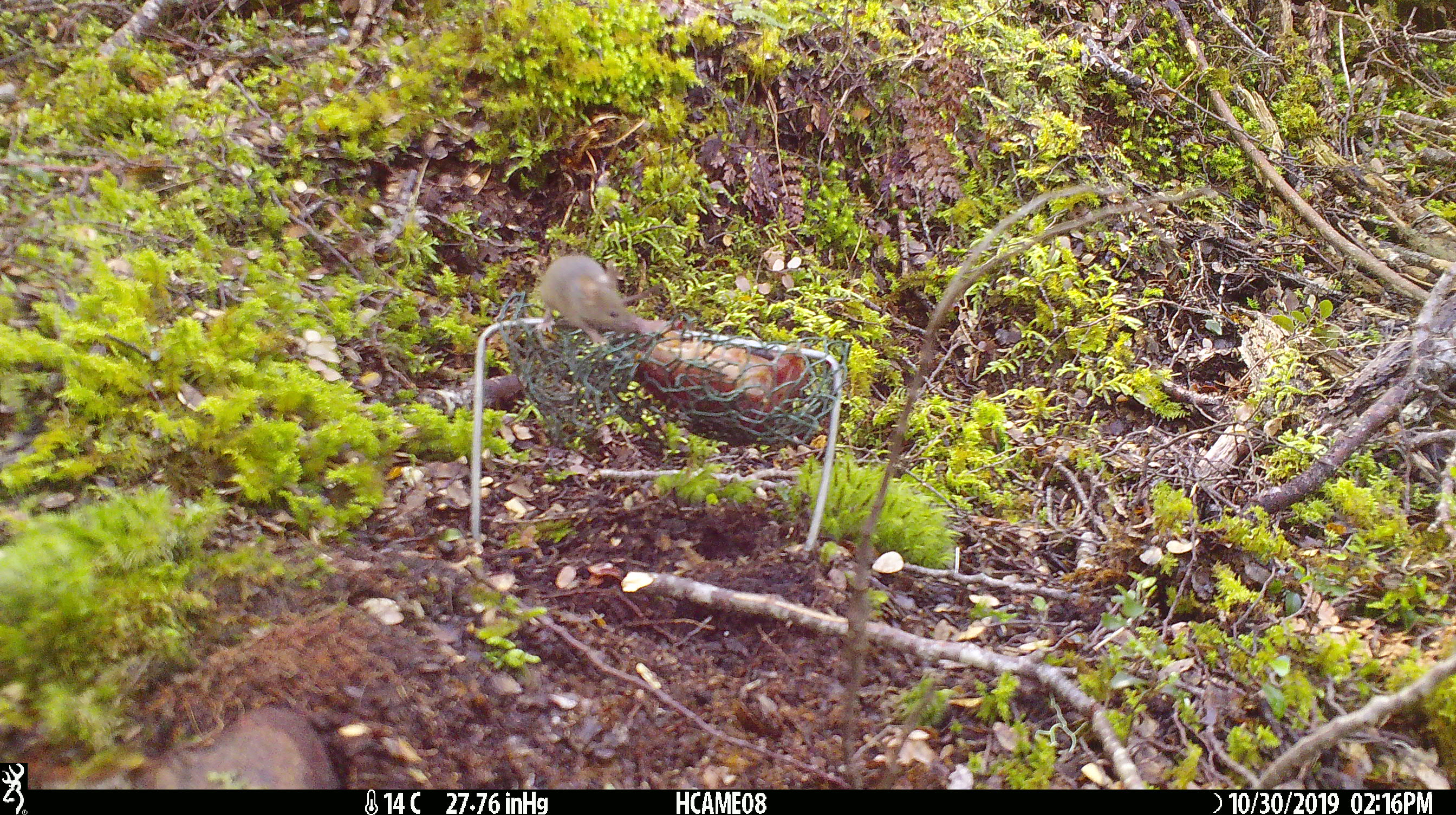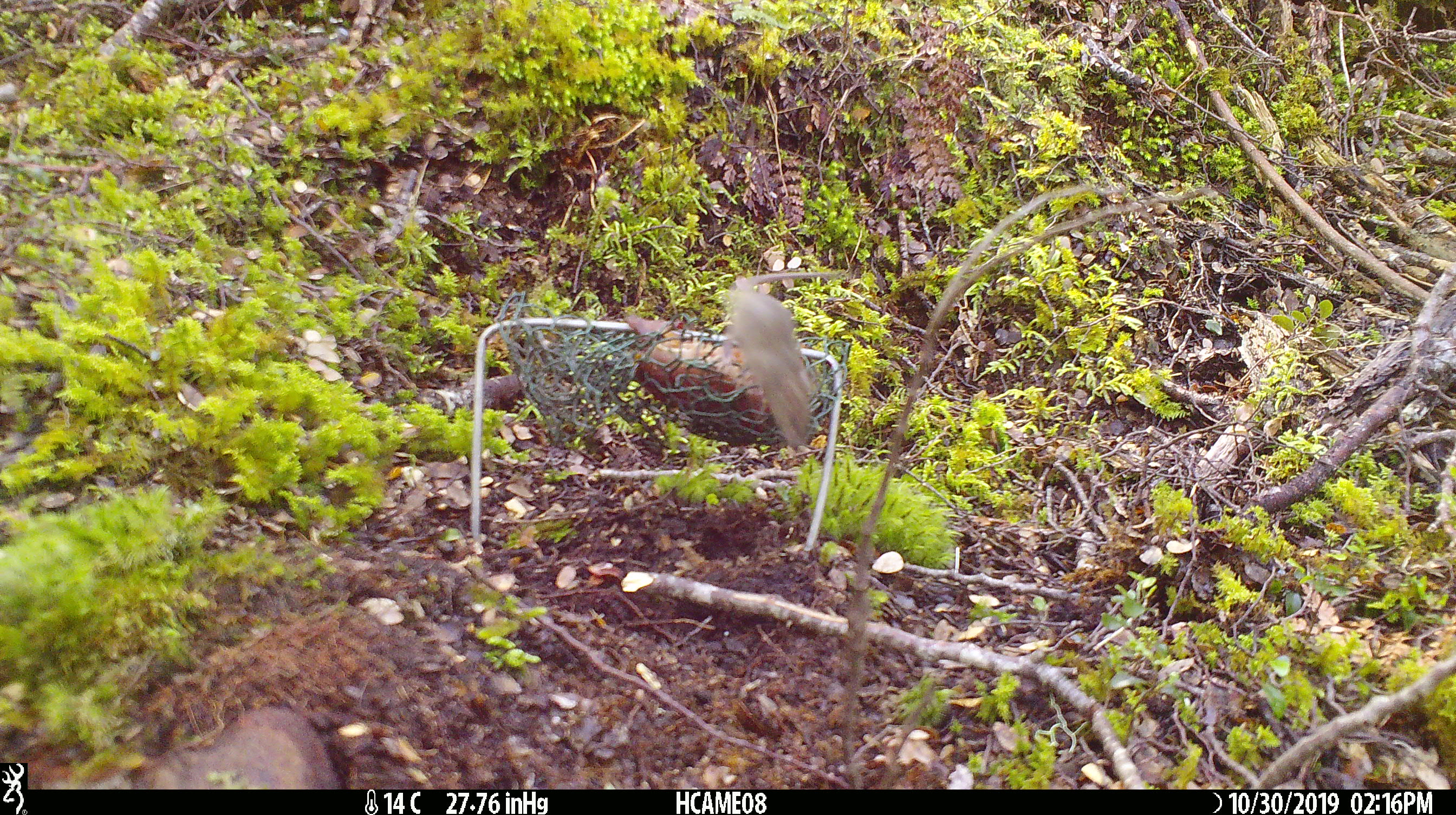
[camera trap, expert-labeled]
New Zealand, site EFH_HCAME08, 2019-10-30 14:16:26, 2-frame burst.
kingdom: Animalia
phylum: Chordata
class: Mammalia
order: Rodentia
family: Muridae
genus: Mus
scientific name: Mus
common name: mouse